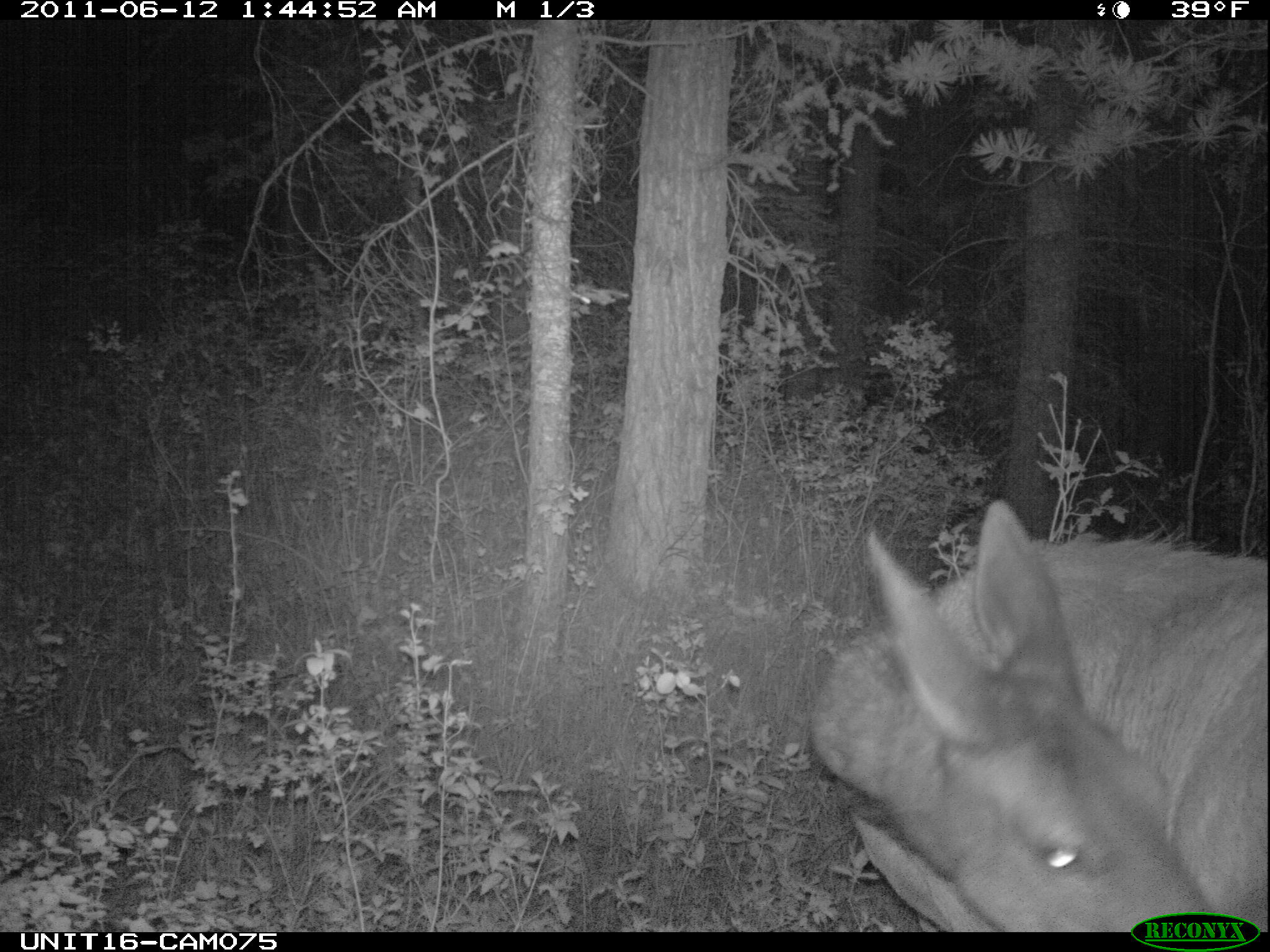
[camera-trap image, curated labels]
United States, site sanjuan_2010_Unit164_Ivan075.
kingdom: Animalia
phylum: Chordata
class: Mammalia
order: Artiodactyla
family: Cervidae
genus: Cervus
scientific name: Cervus elaphus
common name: red deer